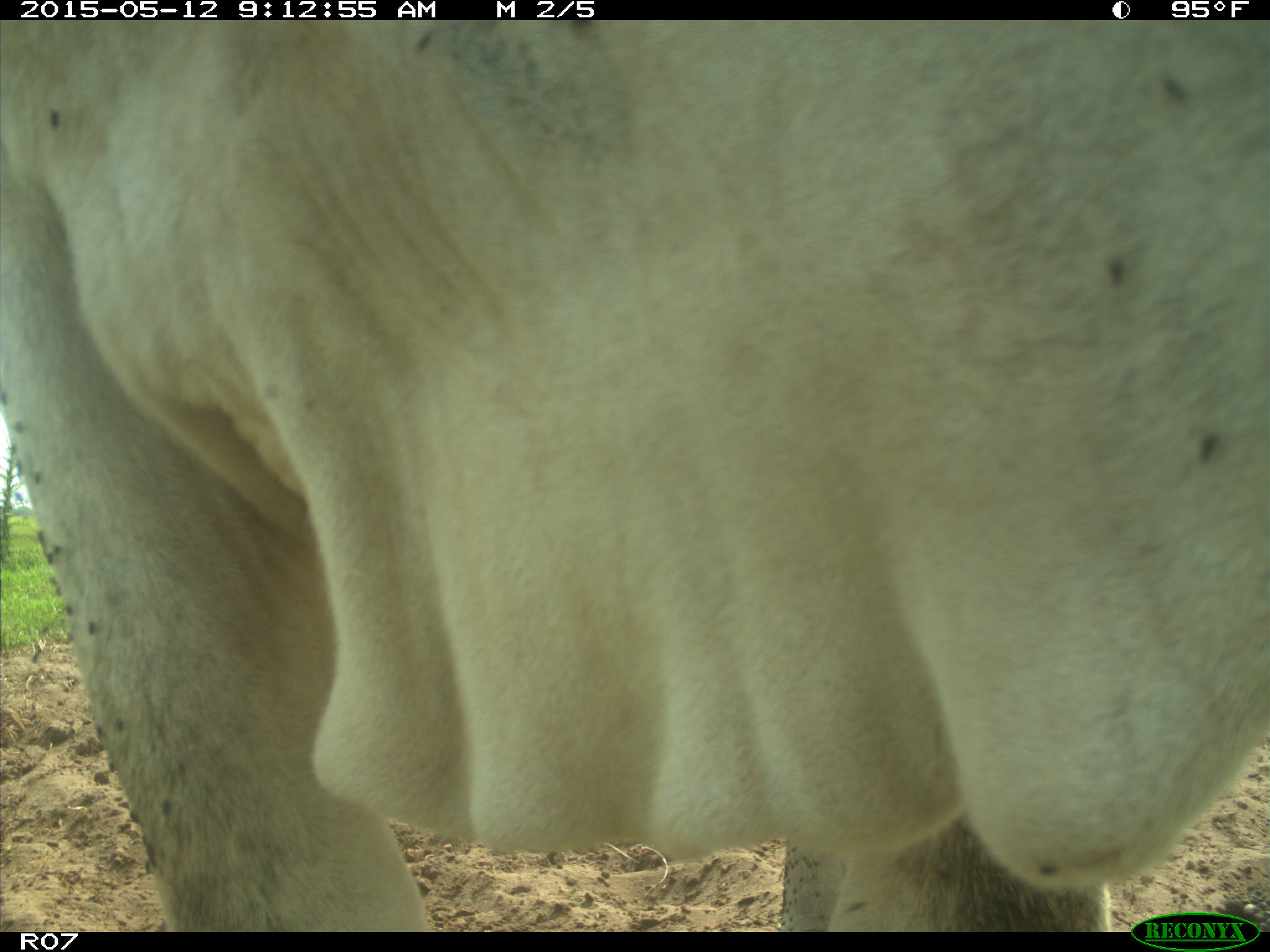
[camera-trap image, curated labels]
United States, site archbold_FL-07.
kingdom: Animalia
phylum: Chordata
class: Mammalia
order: Artiodactyla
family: Bovidae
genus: Bos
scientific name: Bos taurus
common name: domestic cow